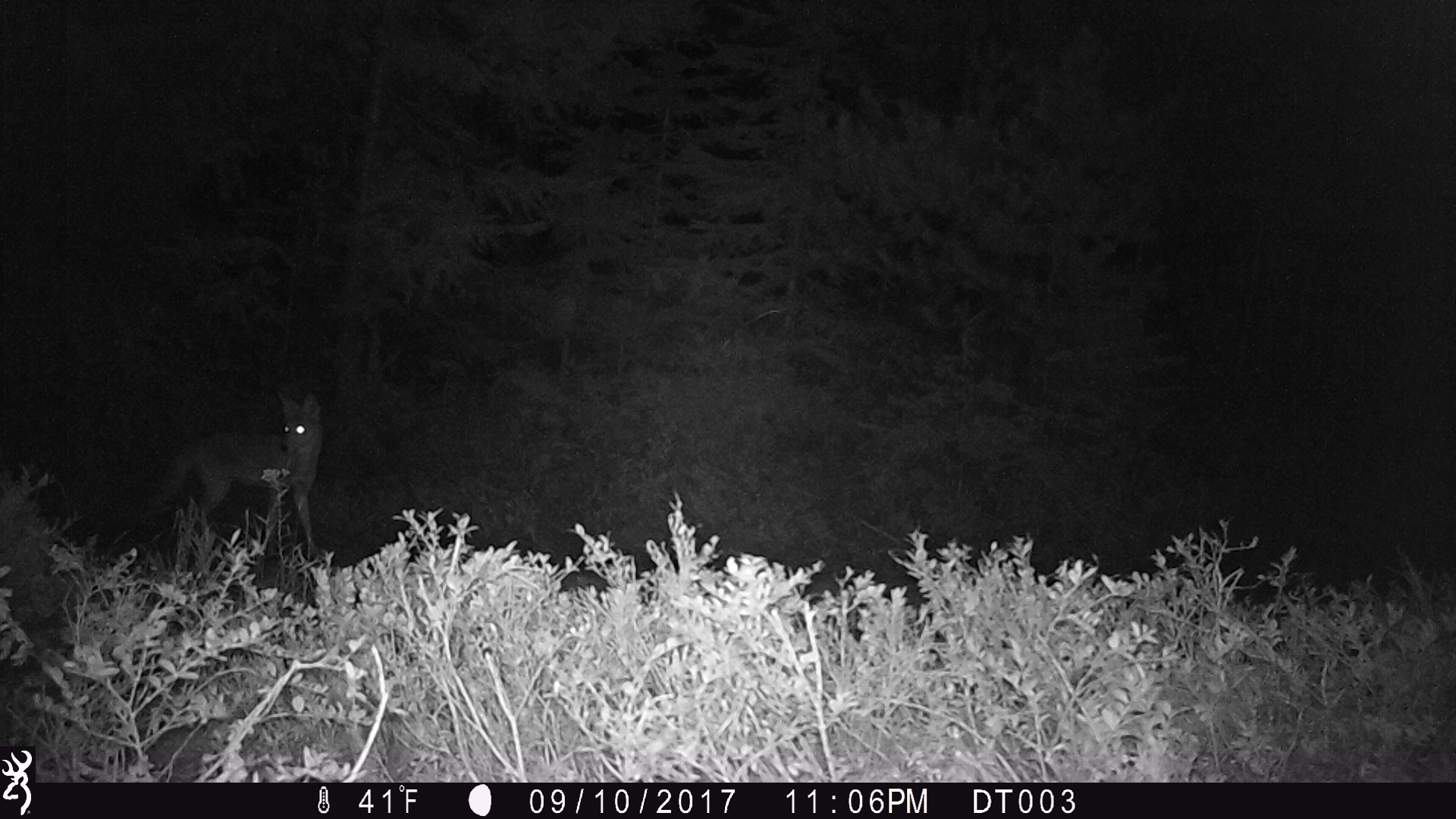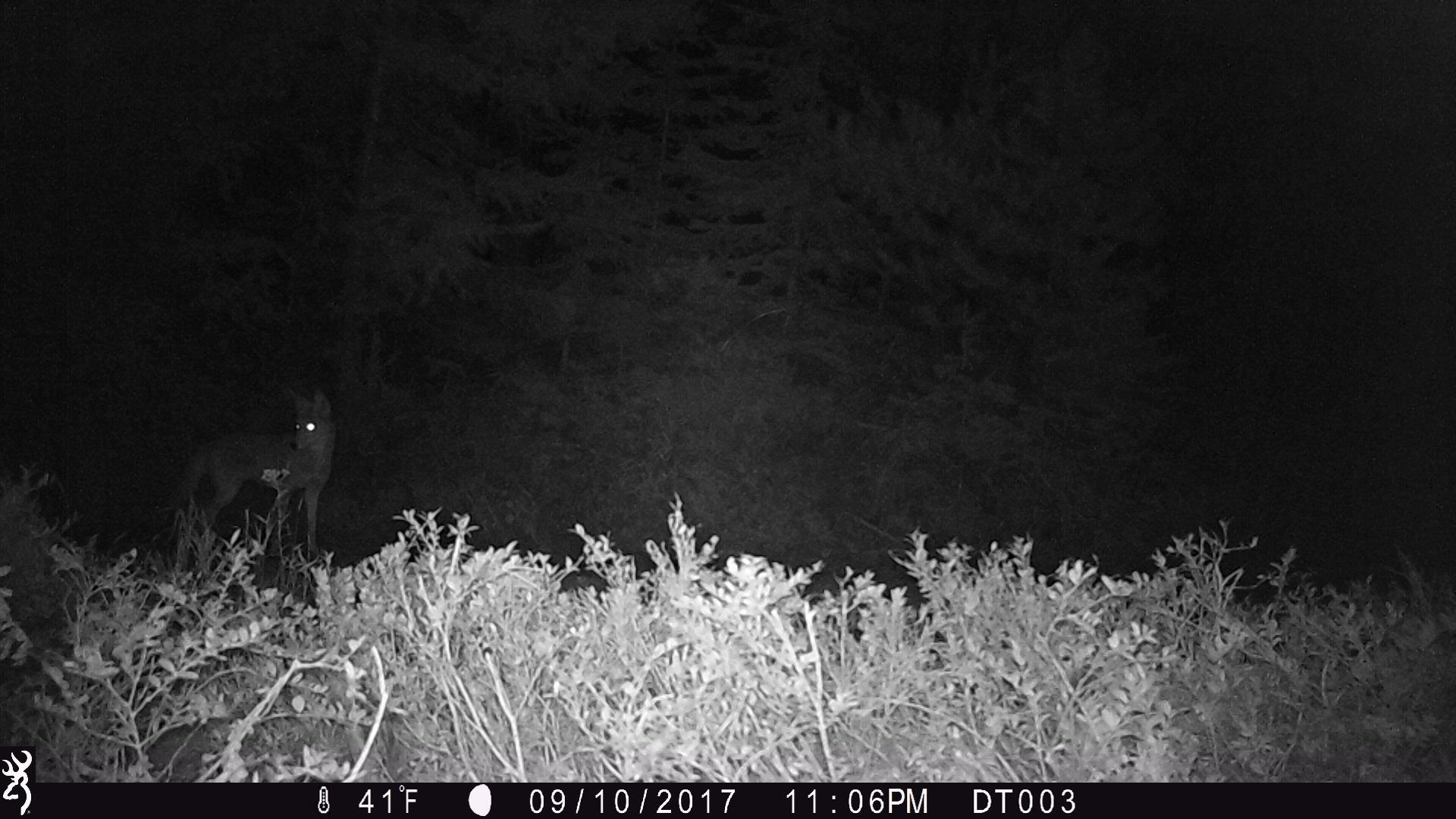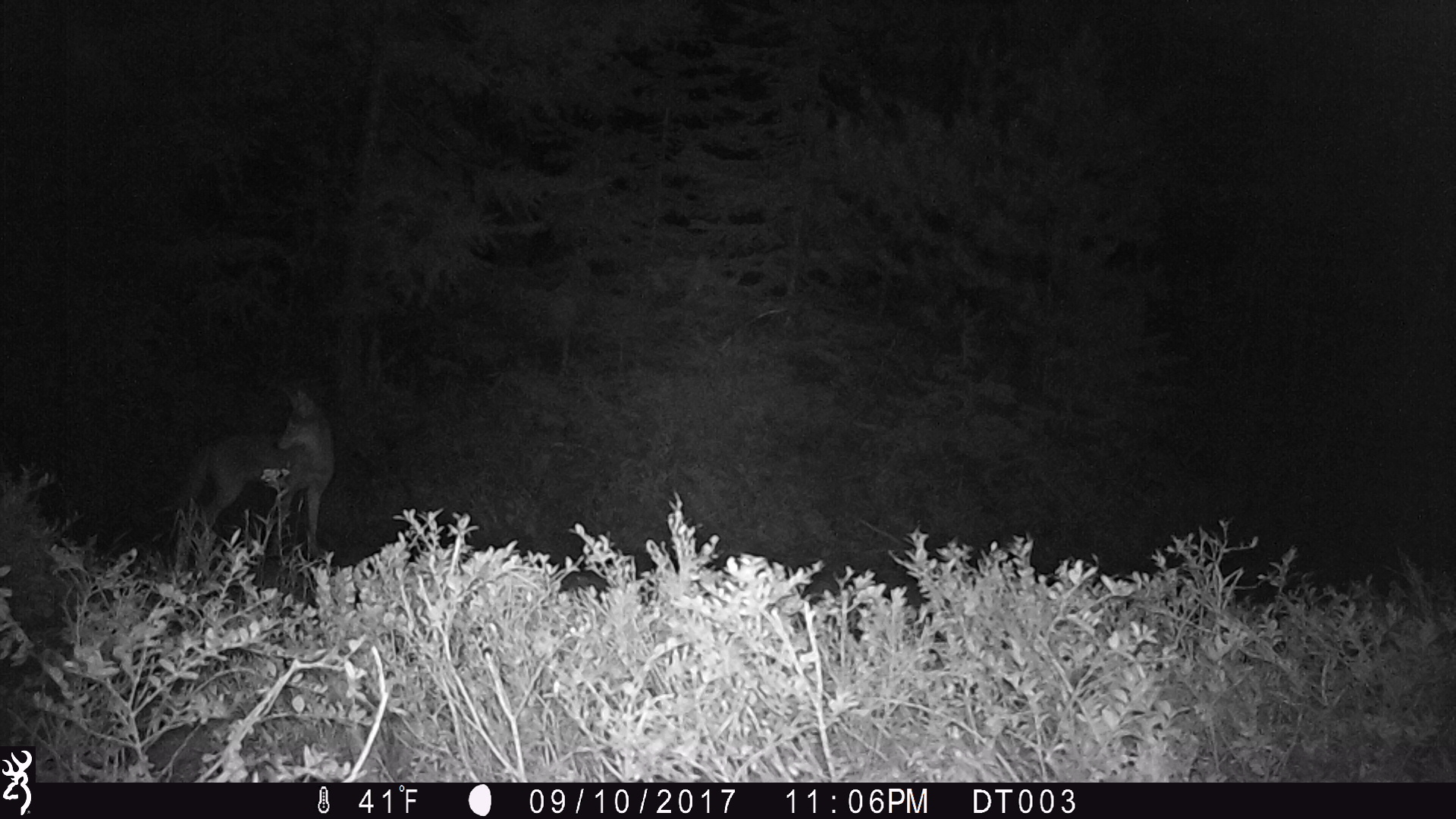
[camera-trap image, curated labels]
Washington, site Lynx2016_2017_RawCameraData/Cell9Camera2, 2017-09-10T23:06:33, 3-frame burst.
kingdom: Animalia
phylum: Chordata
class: Mammalia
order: Carnivora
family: Canidae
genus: Canis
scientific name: Canis latrans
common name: coyote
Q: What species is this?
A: Canis latrans (coyote).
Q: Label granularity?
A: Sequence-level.